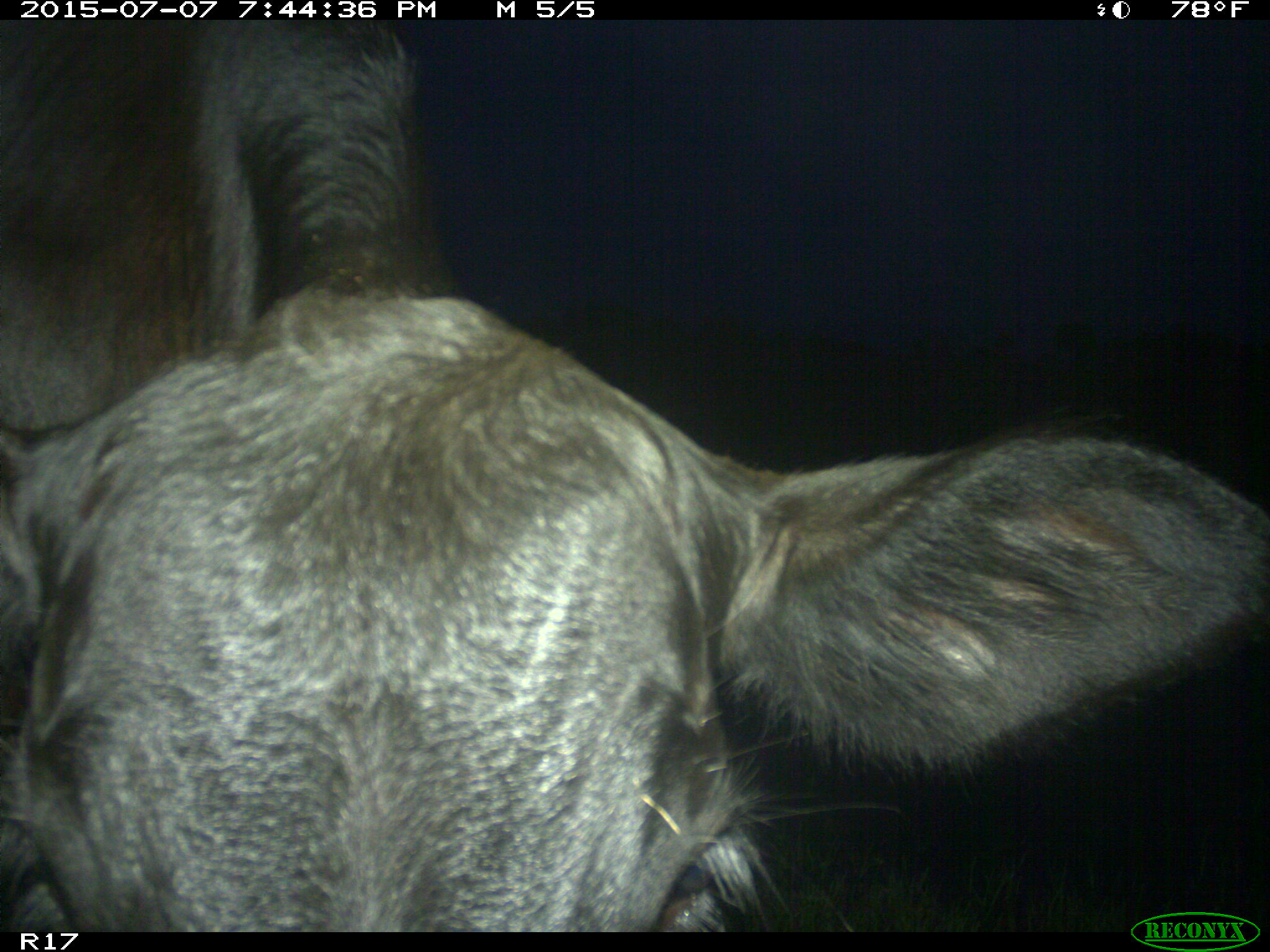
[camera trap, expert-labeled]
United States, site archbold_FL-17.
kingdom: Animalia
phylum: Chordata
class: Mammalia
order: Artiodactyla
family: Bovidae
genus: Bos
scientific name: Bos taurus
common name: domestic cow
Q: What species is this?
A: Bos taurus (domestic cow).